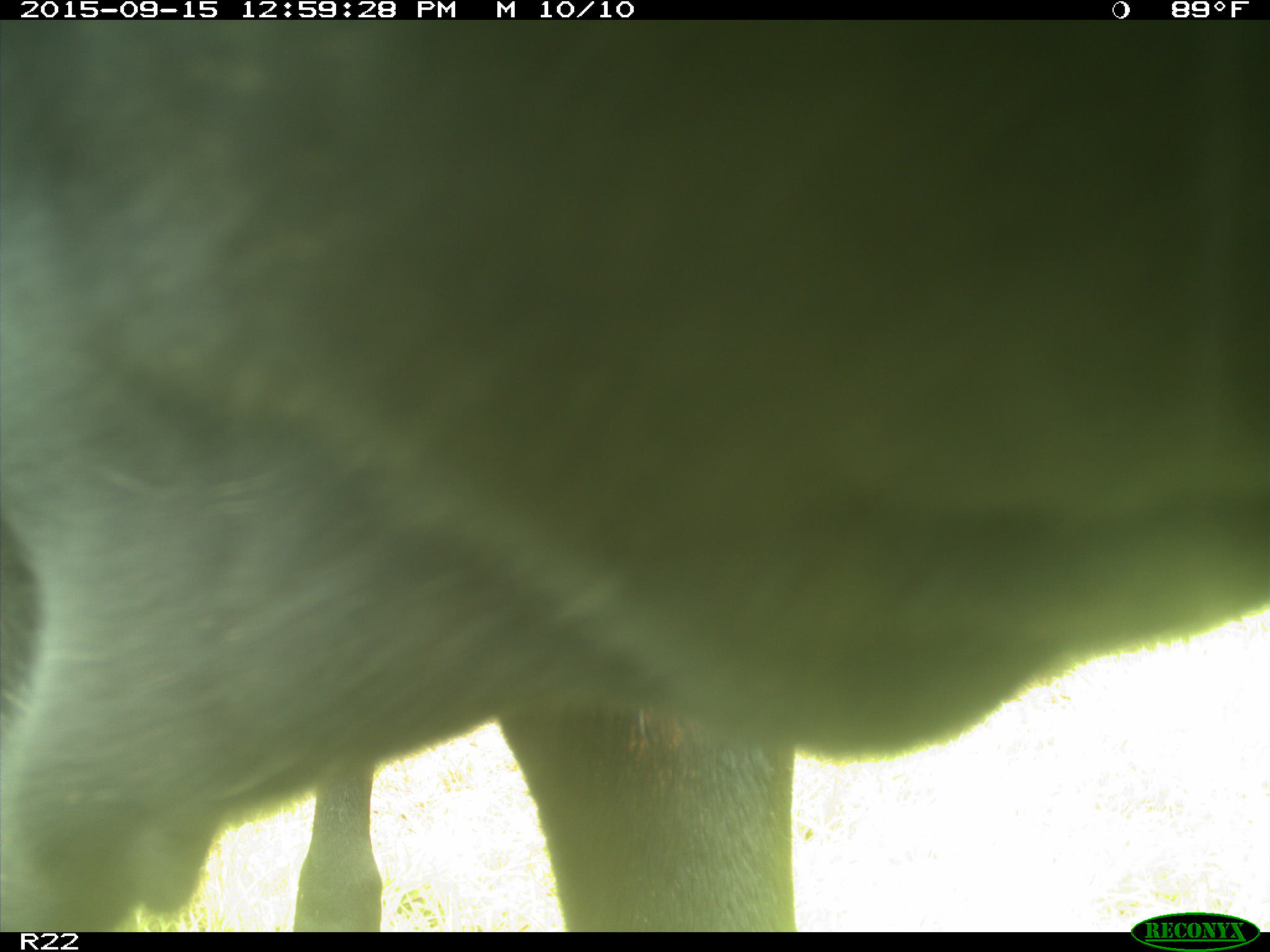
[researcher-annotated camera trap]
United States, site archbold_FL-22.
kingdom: Animalia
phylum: Chordata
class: Mammalia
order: Artiodactyla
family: Bovidae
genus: Bos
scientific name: Bos taurus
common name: domestic cow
Bos taurus (domestic cow).